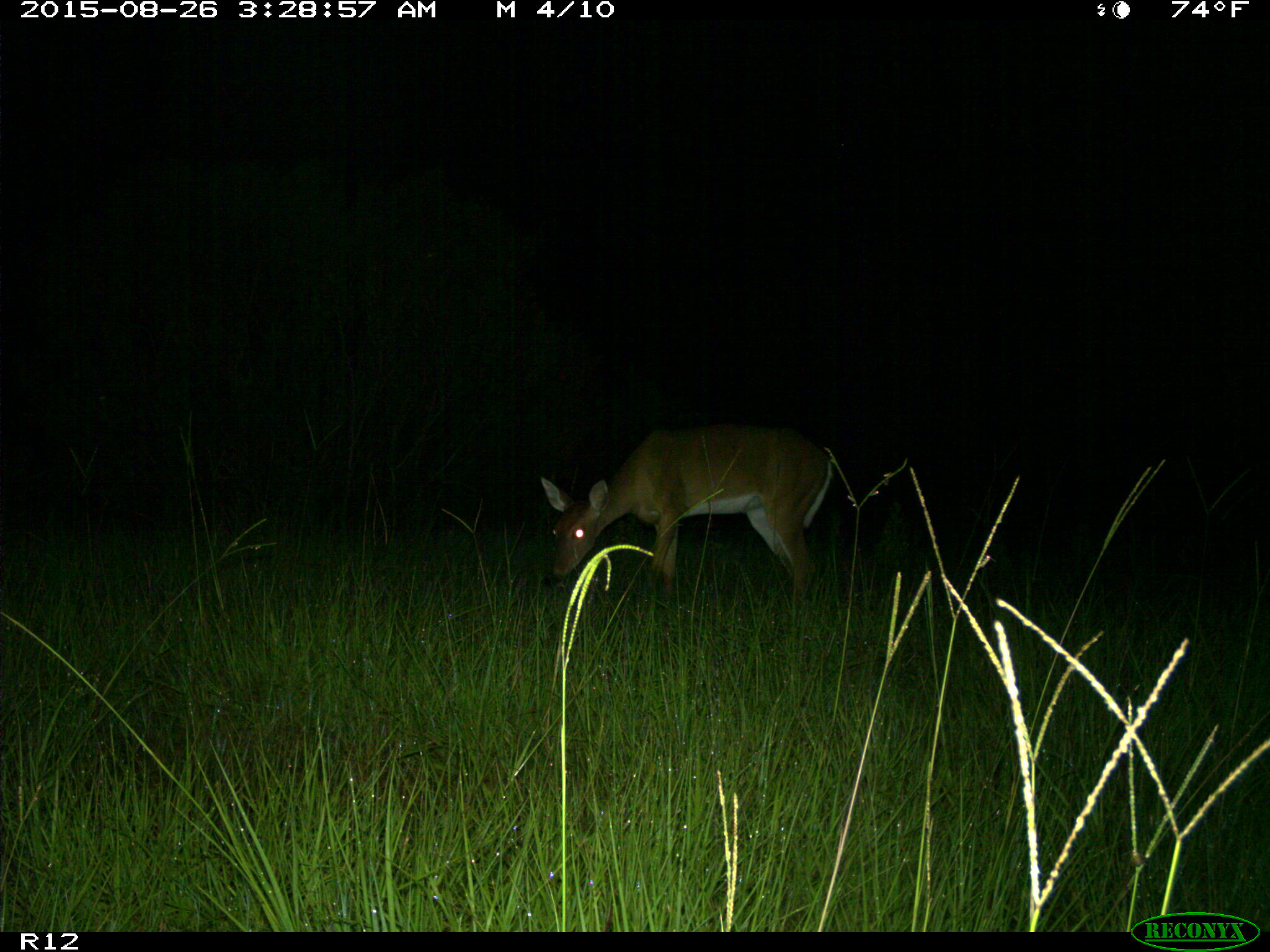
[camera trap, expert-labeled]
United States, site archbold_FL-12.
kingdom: Animalia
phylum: Chordata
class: Mammalia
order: Artiodactyla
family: Cervidae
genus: Odocoileus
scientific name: Odocoileus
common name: deer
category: unidentified deer